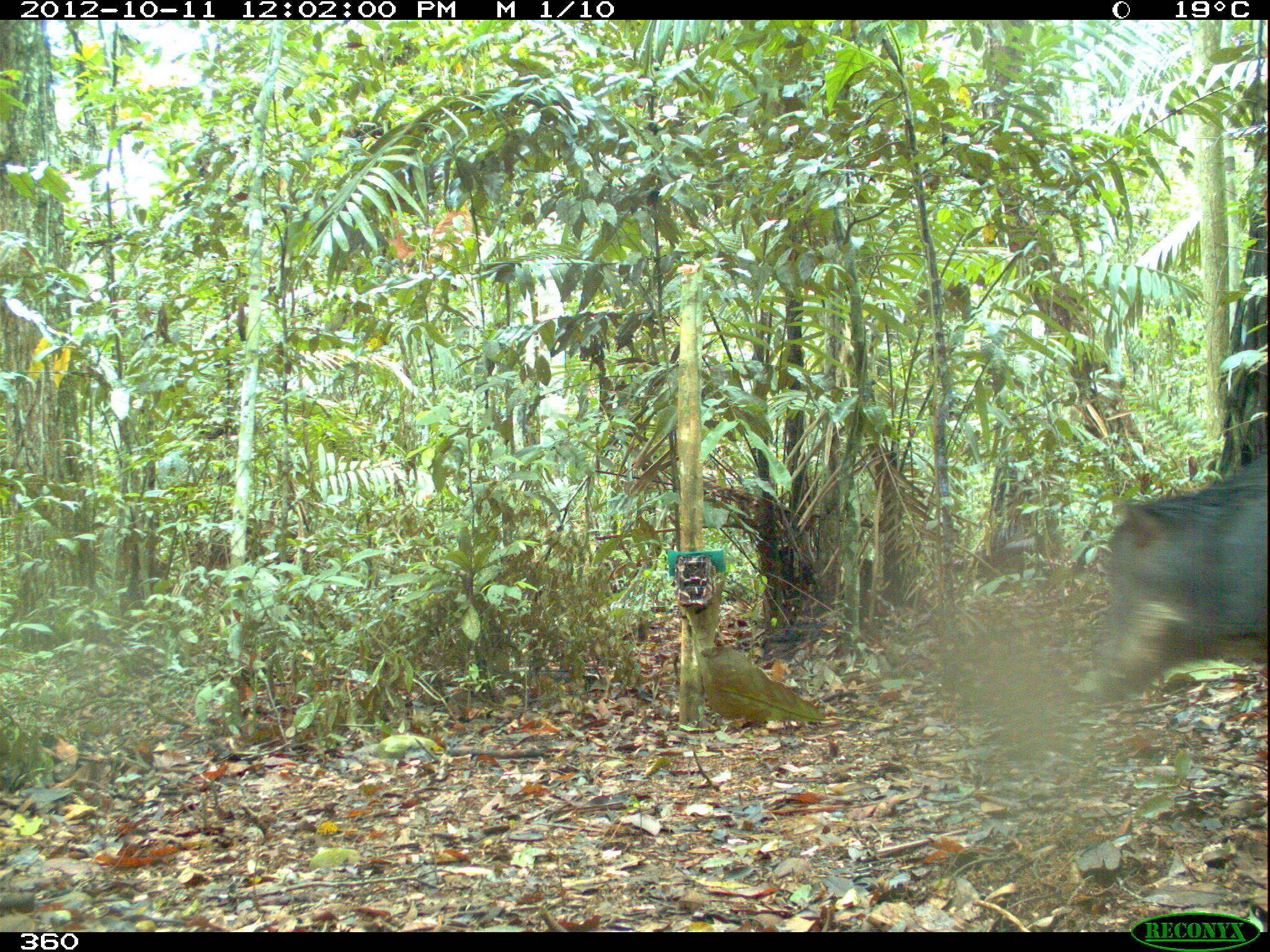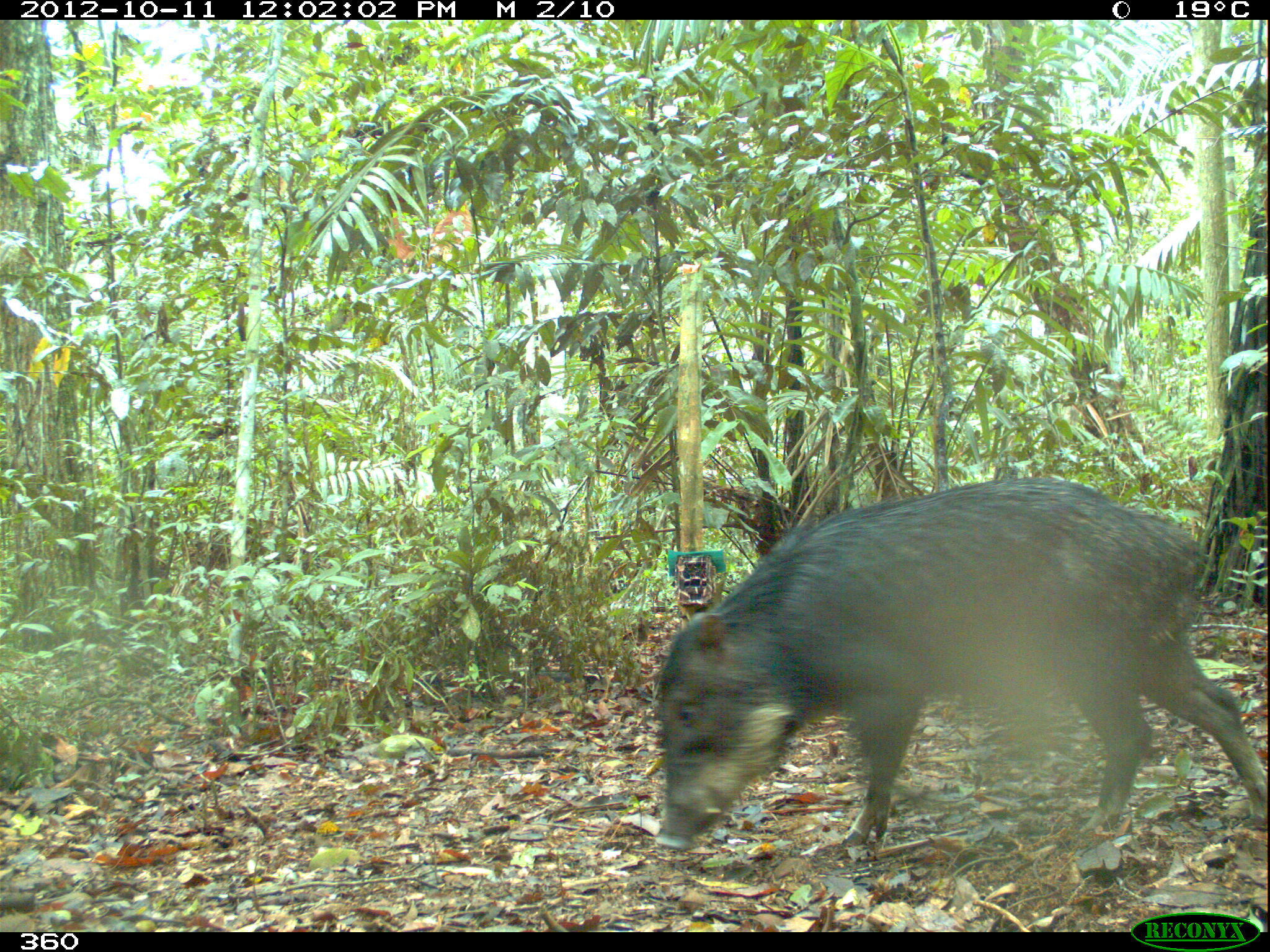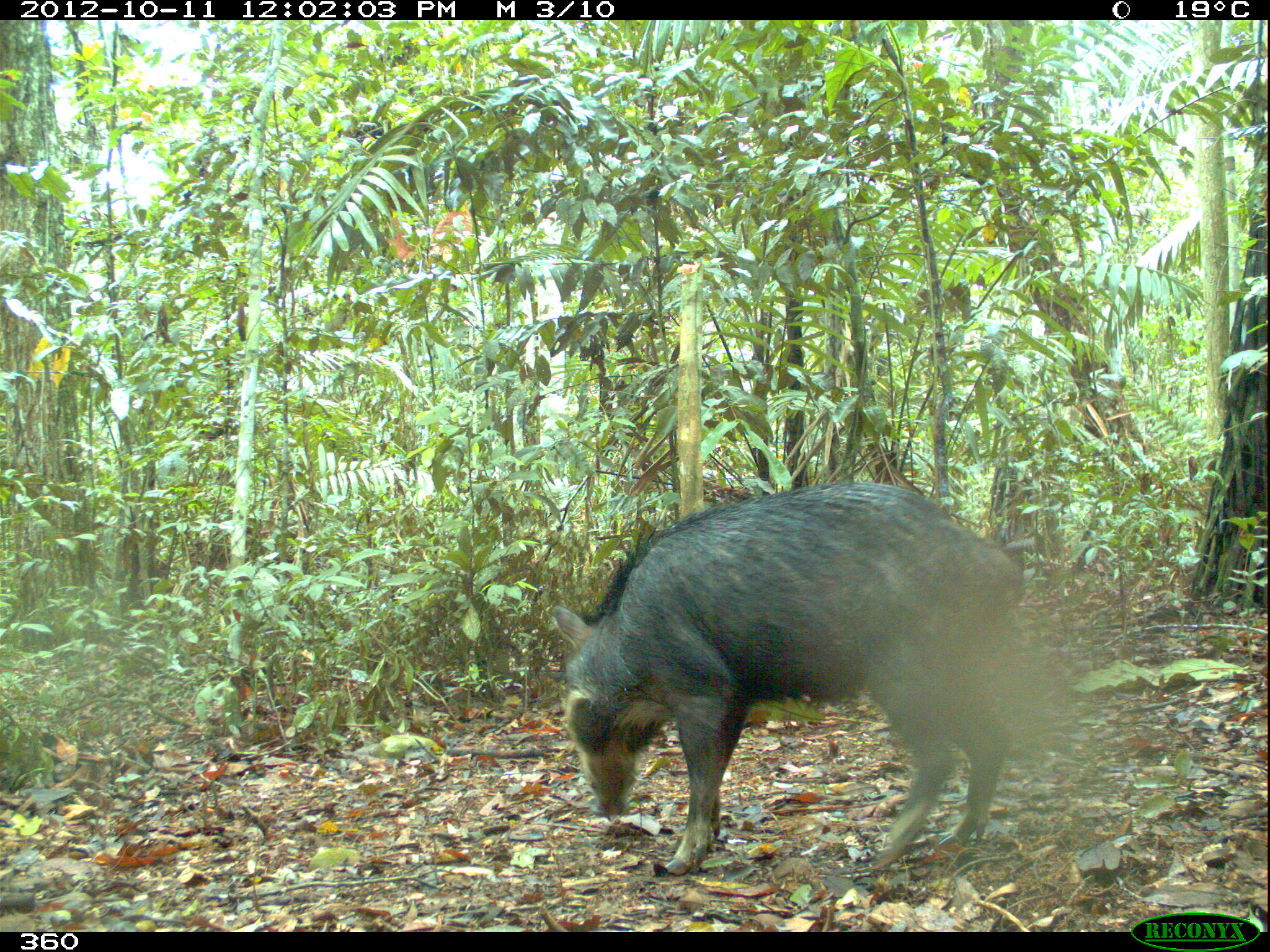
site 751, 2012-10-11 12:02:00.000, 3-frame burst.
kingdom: Animalia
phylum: Chordata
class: Mammalia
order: Artiodactyla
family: Tayassuidae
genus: Tayassu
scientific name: Tayassu pecari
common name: white-lipped peccary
Tayassu pecari (white-lipped peccary).